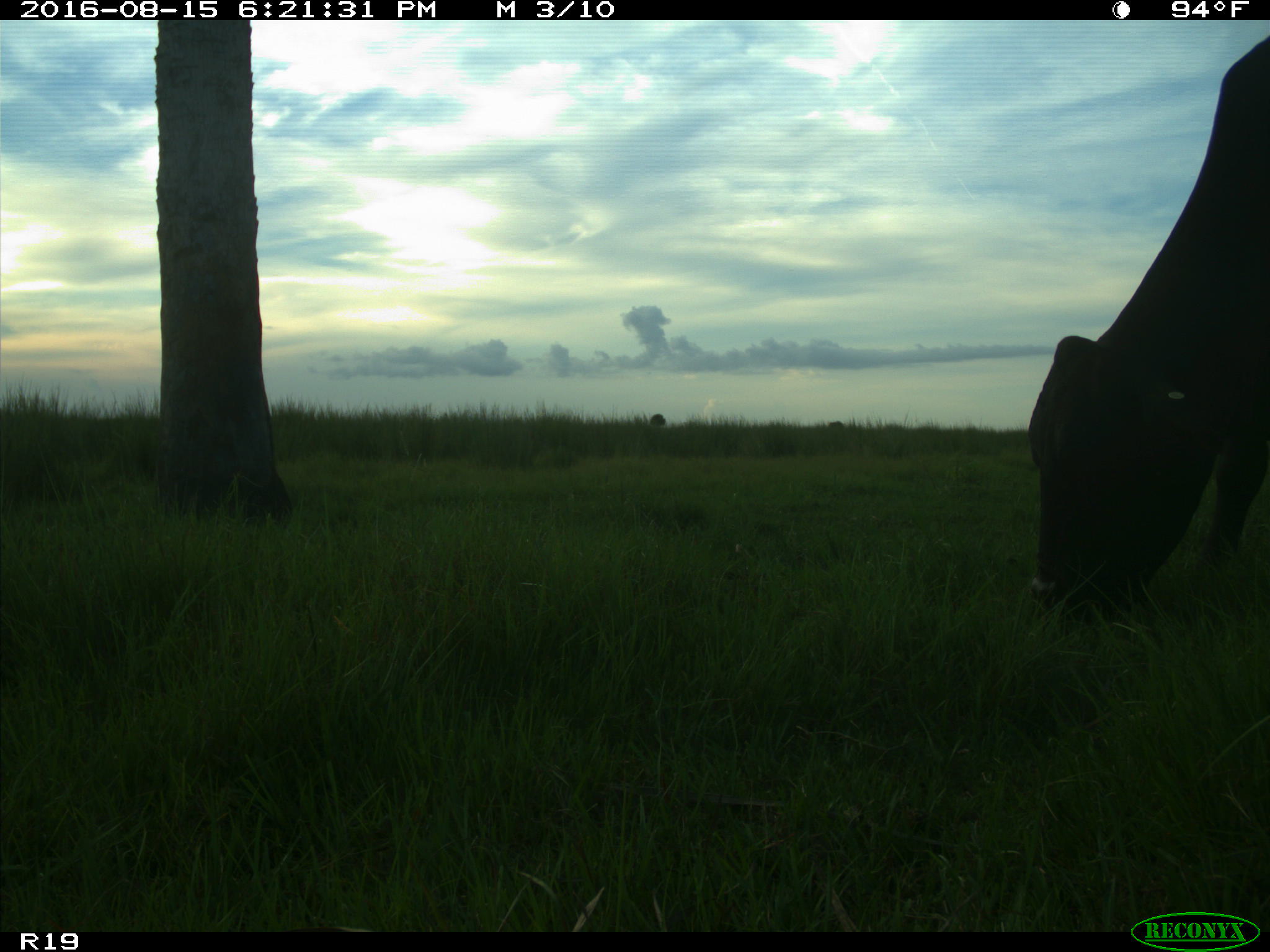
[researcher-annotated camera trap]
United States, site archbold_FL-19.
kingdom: Animalia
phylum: Chordata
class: Mammalia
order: Artiodactyla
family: Bovidae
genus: Bos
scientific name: Bos taurus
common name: domestic cow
Bos taurus (domestic cow).